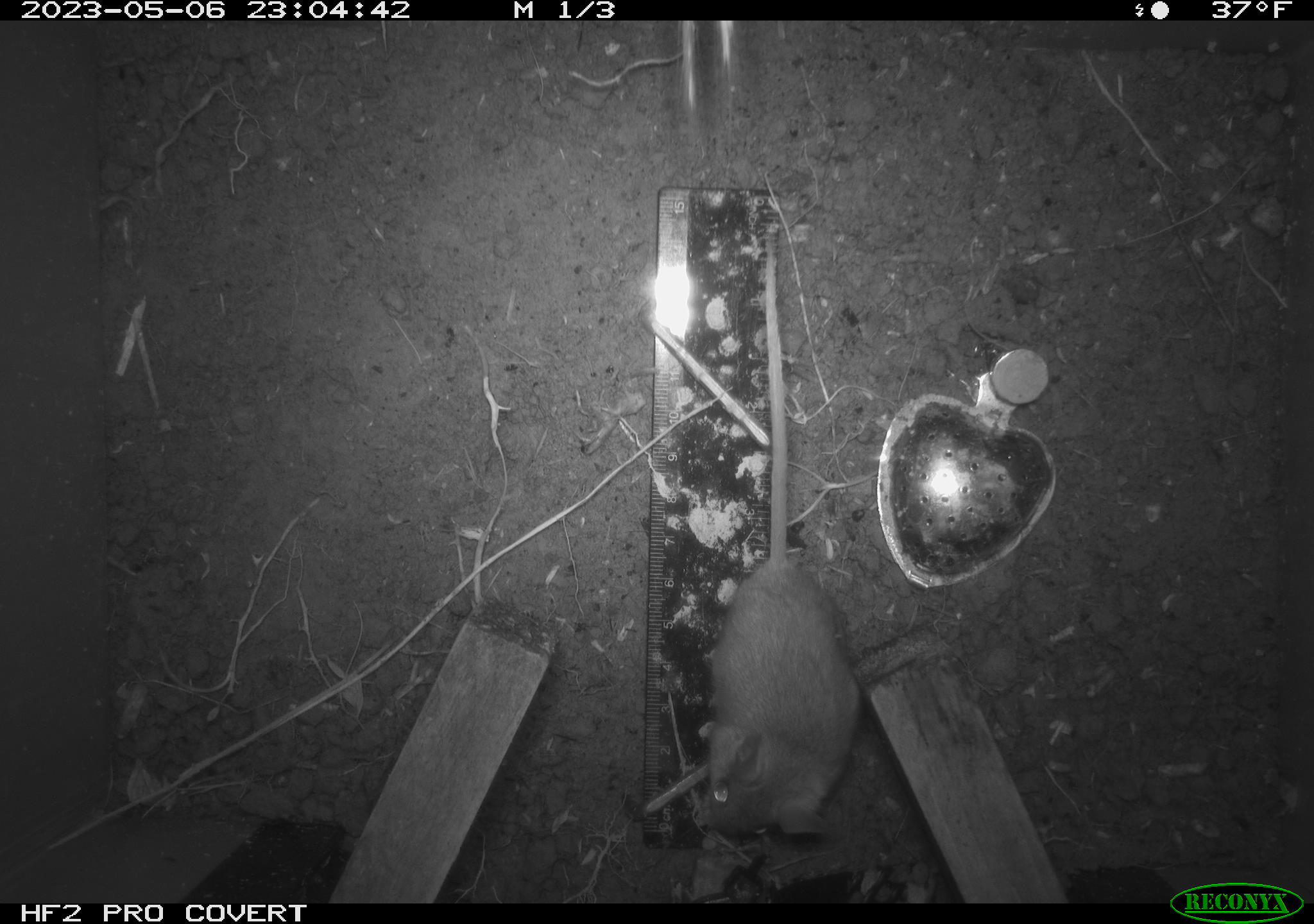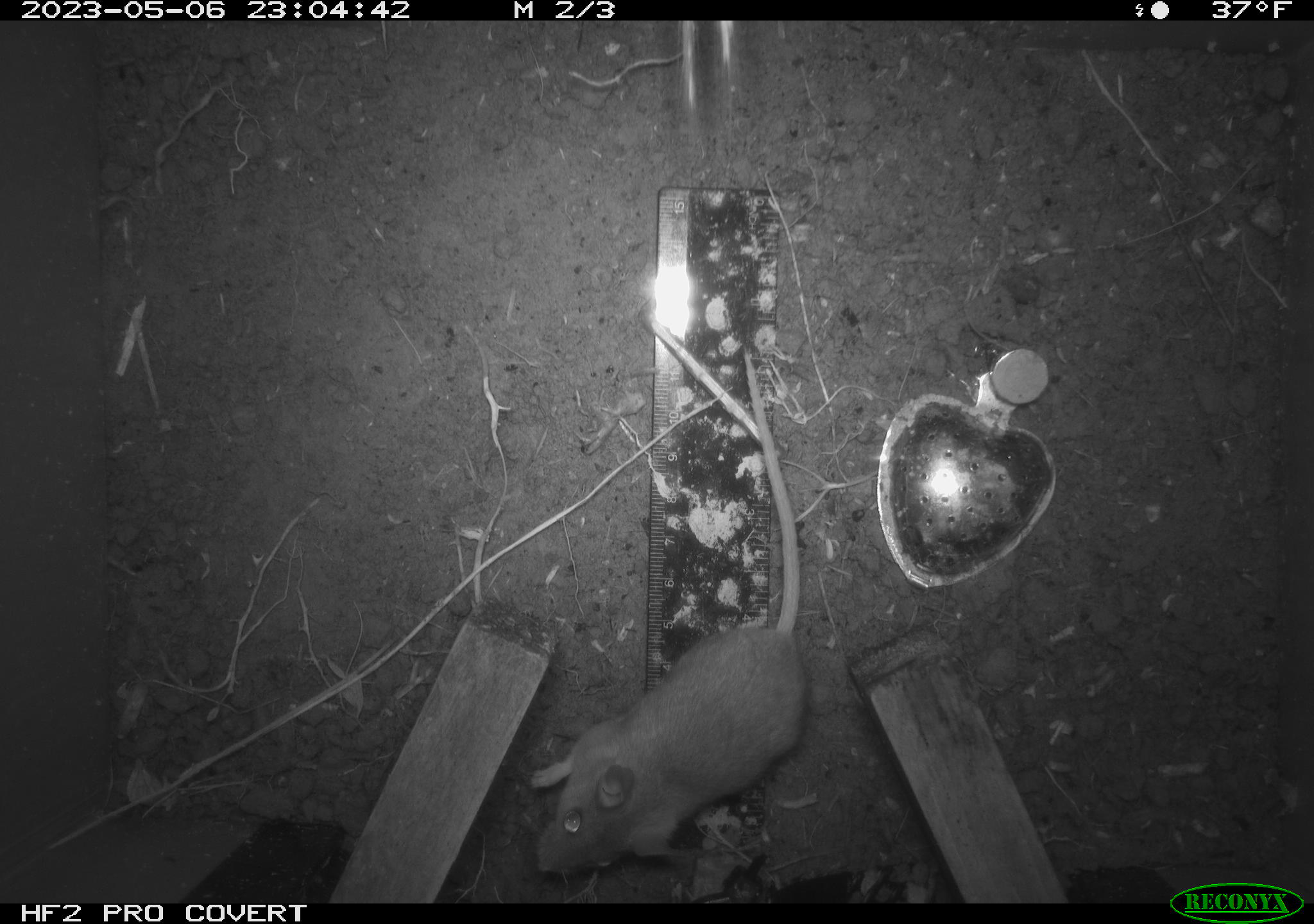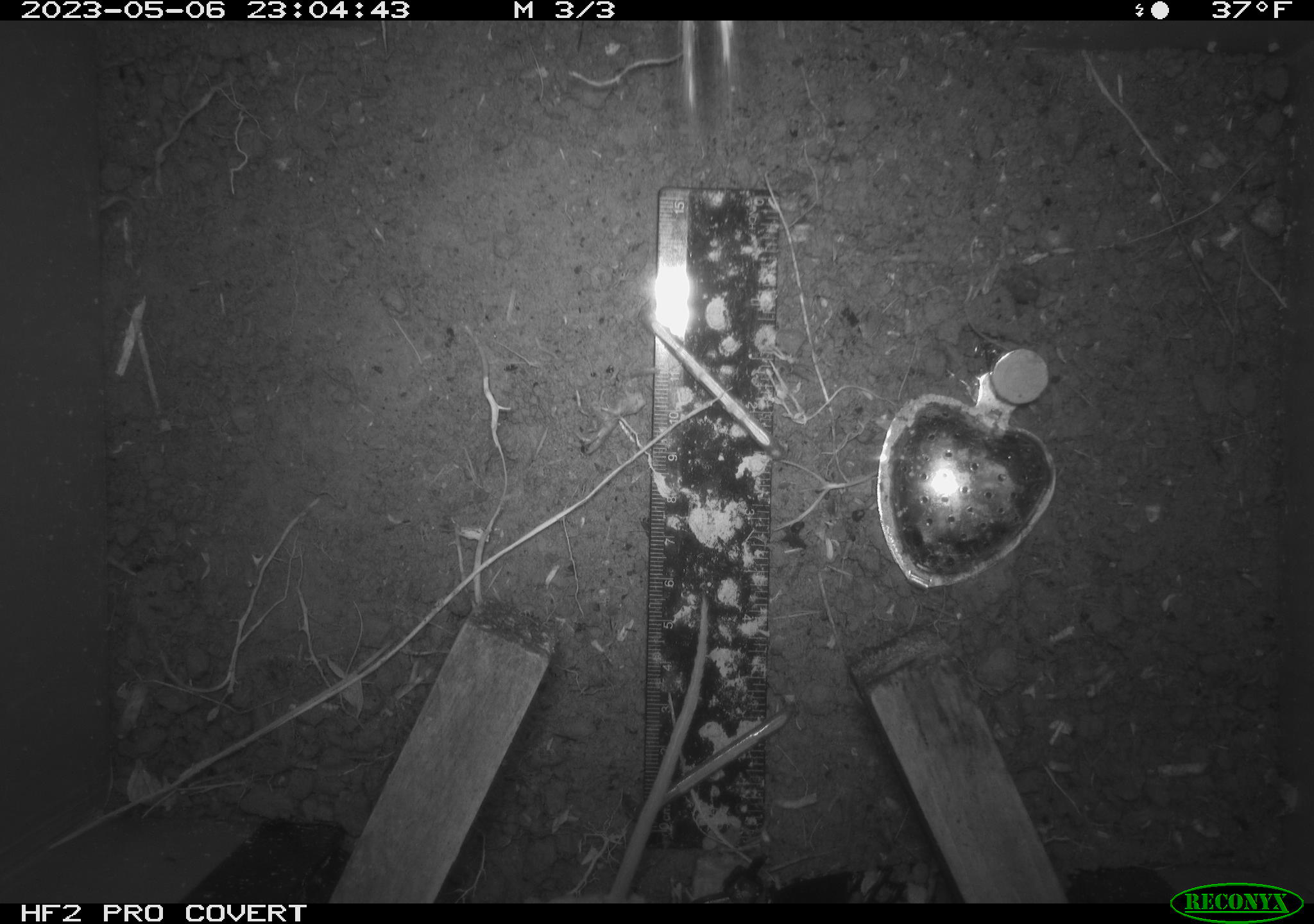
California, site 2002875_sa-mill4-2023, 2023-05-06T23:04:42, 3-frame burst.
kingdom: Animalia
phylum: Chordata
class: Mammalia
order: Rodentia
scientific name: Rodentia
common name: mouse species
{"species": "mouse species (Rodentia)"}